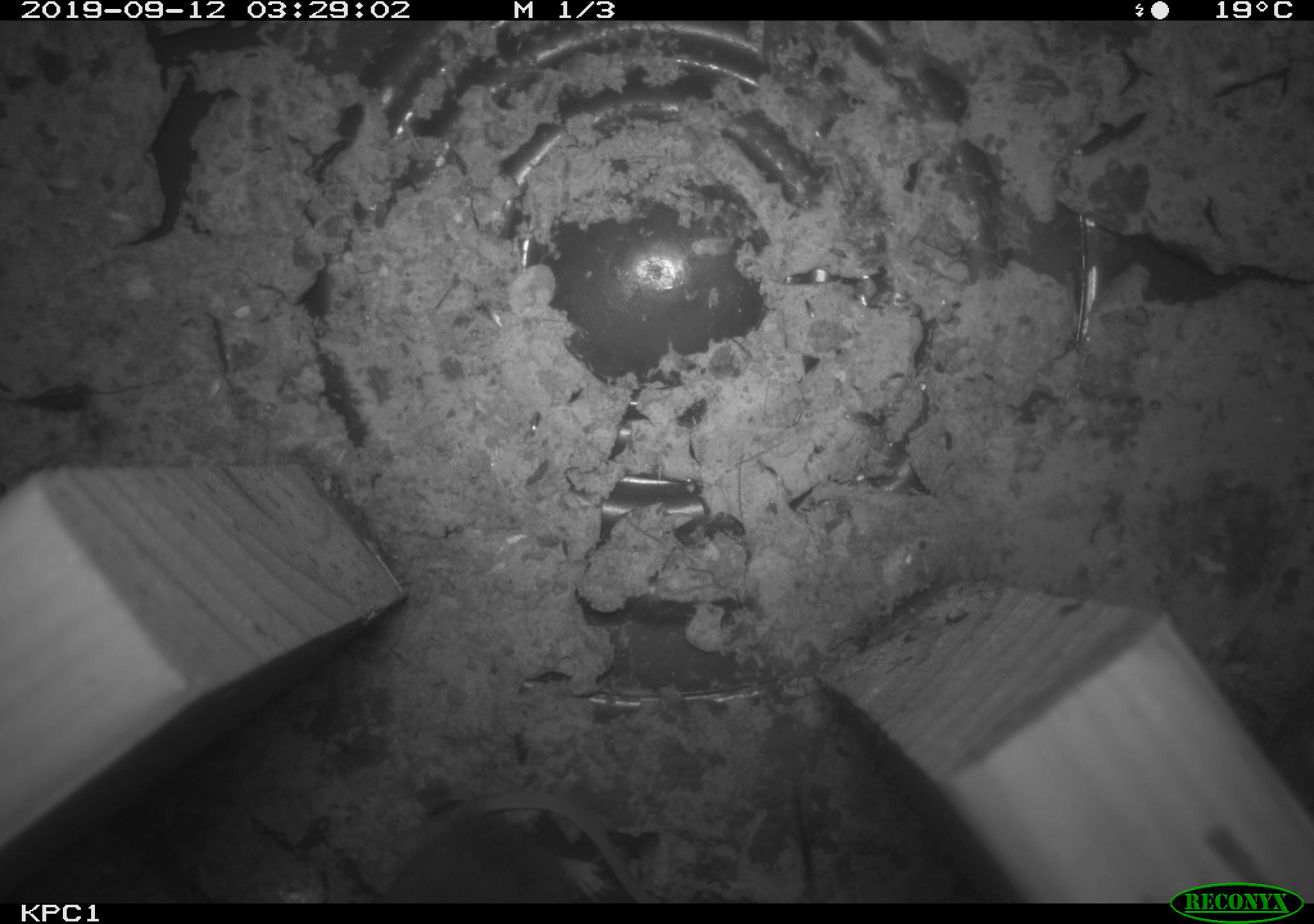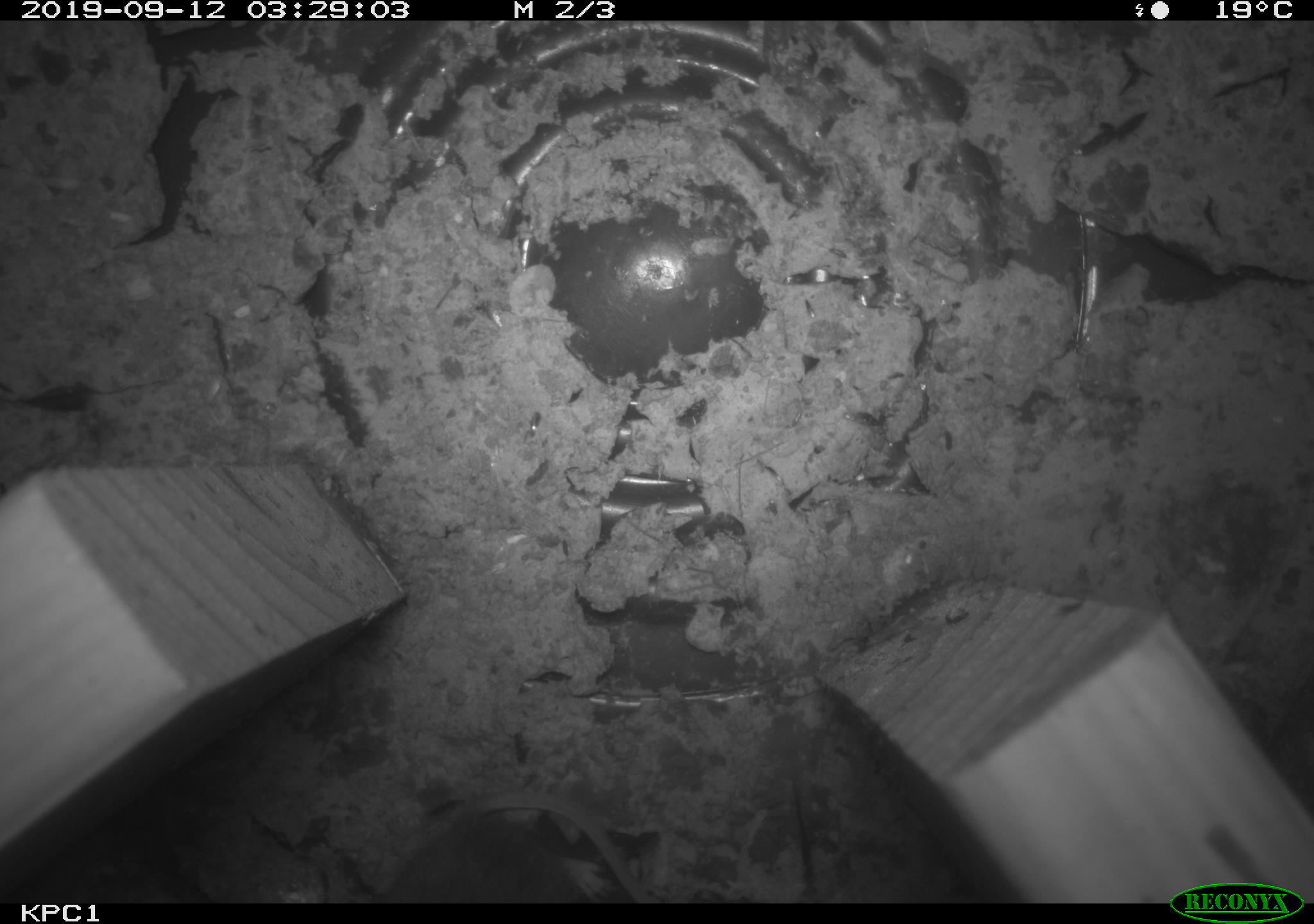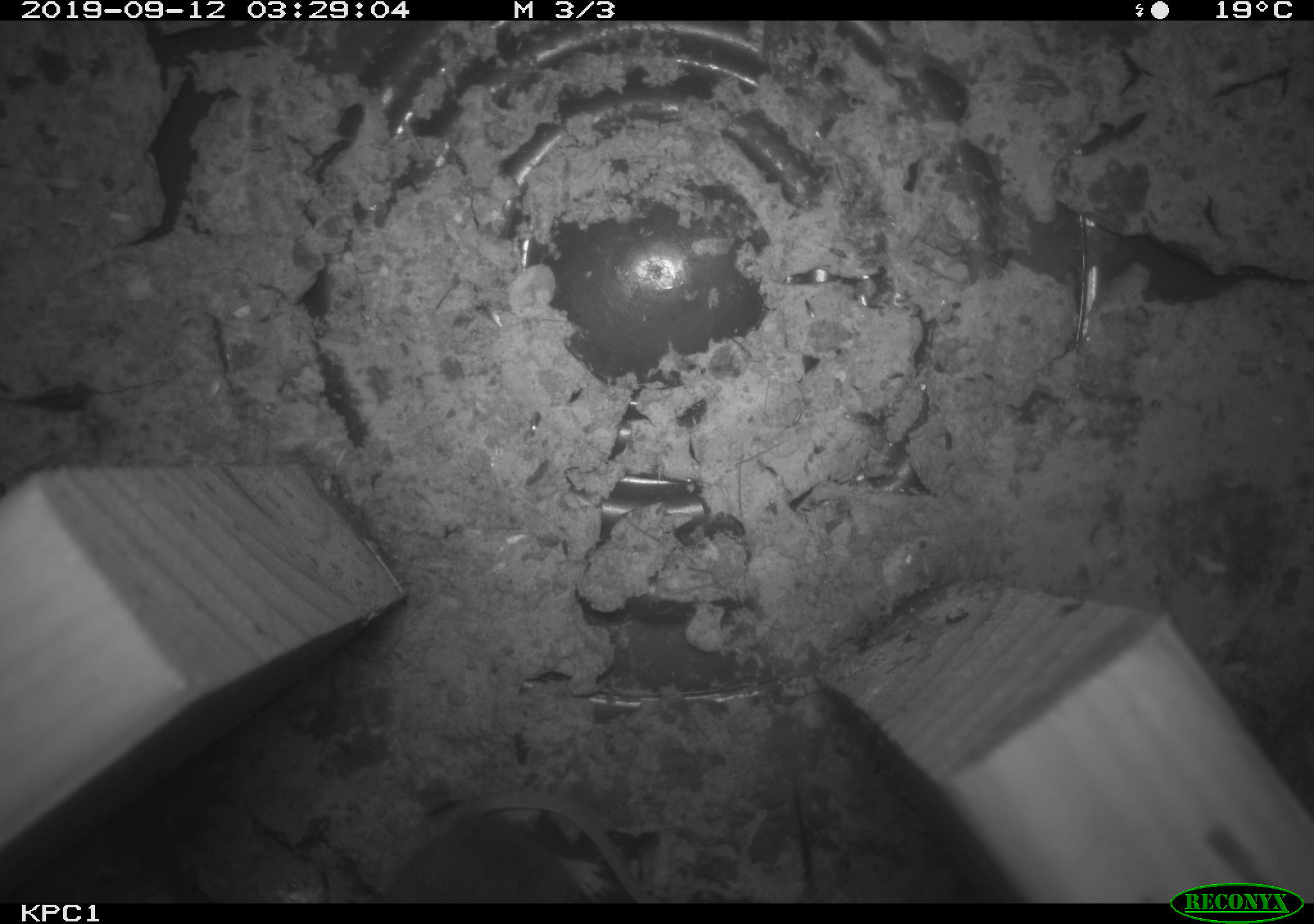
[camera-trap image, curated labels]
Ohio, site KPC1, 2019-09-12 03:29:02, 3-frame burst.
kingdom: Animalia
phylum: Chordata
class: Mammalia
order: Rodentia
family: Cricetidae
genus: Peromyscus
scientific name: Peromyscus leucopus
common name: white-footed mouse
White-footed mouse (Peromyscus leucopus).